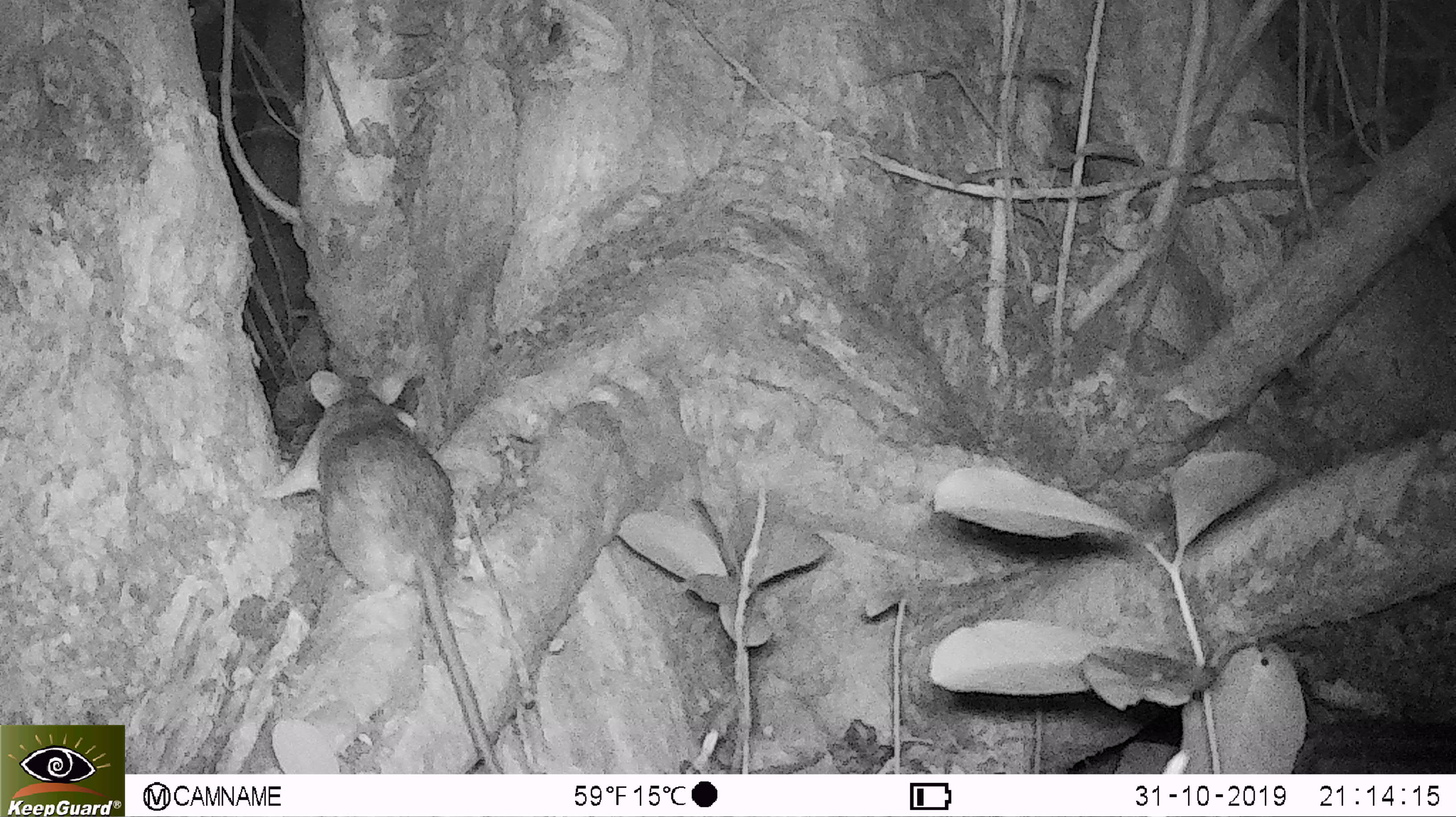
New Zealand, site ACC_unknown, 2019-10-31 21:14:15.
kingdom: Animalia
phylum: Chordata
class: Mammalia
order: Rodentia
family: Muridae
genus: Rattus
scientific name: Rattus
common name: rat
Rat (Rattus).